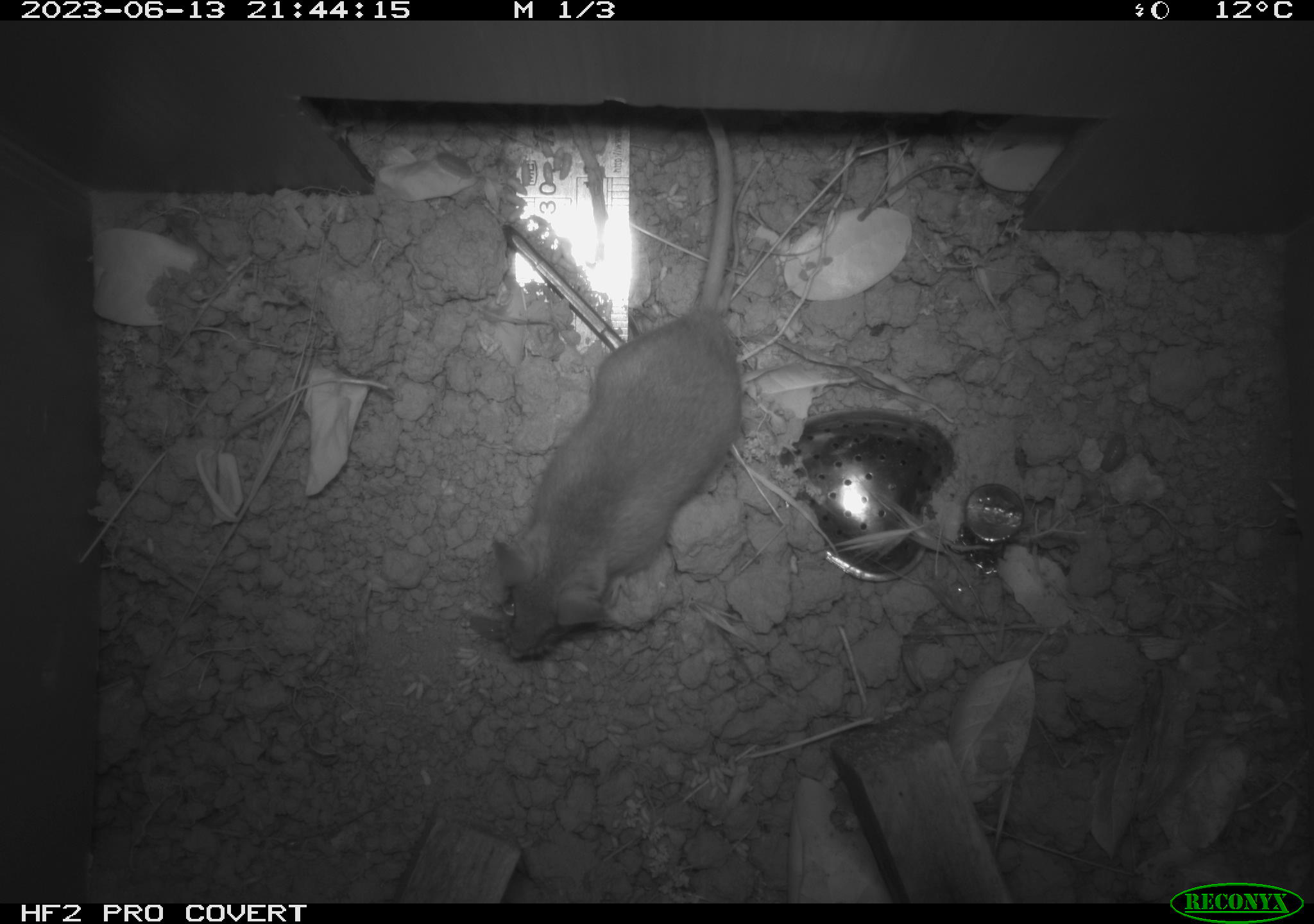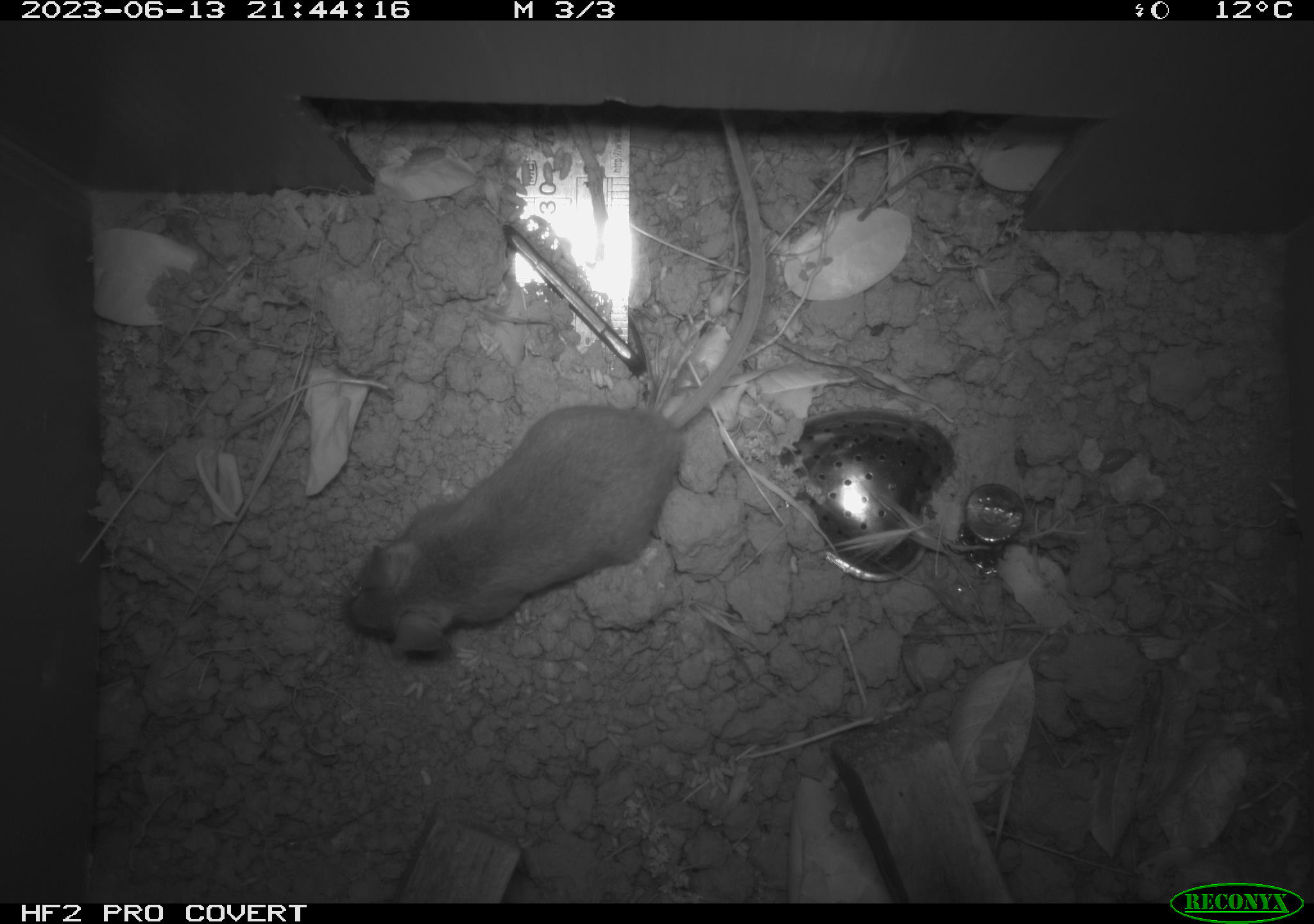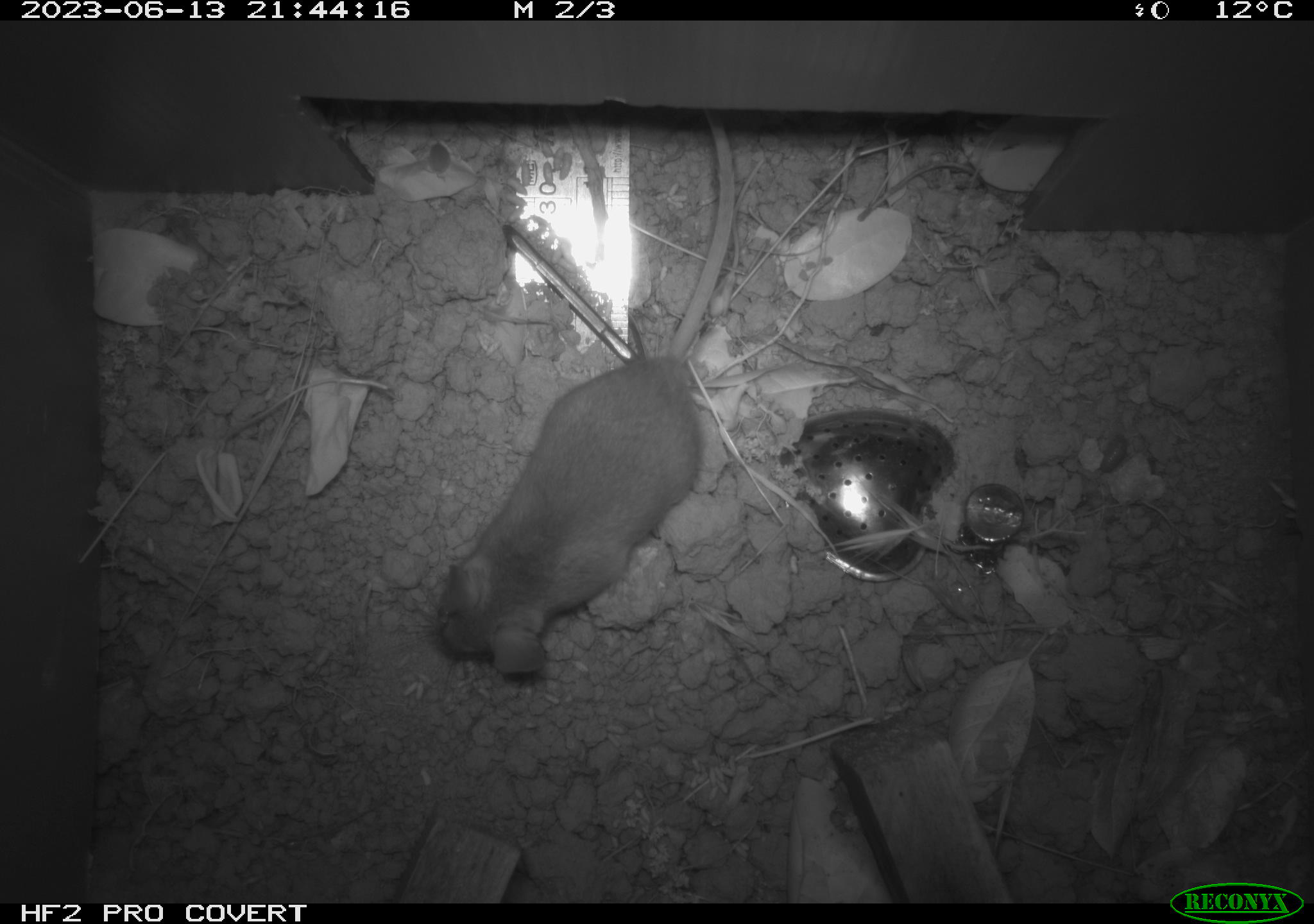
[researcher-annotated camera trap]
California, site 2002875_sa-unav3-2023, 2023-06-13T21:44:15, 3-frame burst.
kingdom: Animalia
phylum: Chordata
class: Mammalia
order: Rodentia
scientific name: Rodentia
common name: mouse species